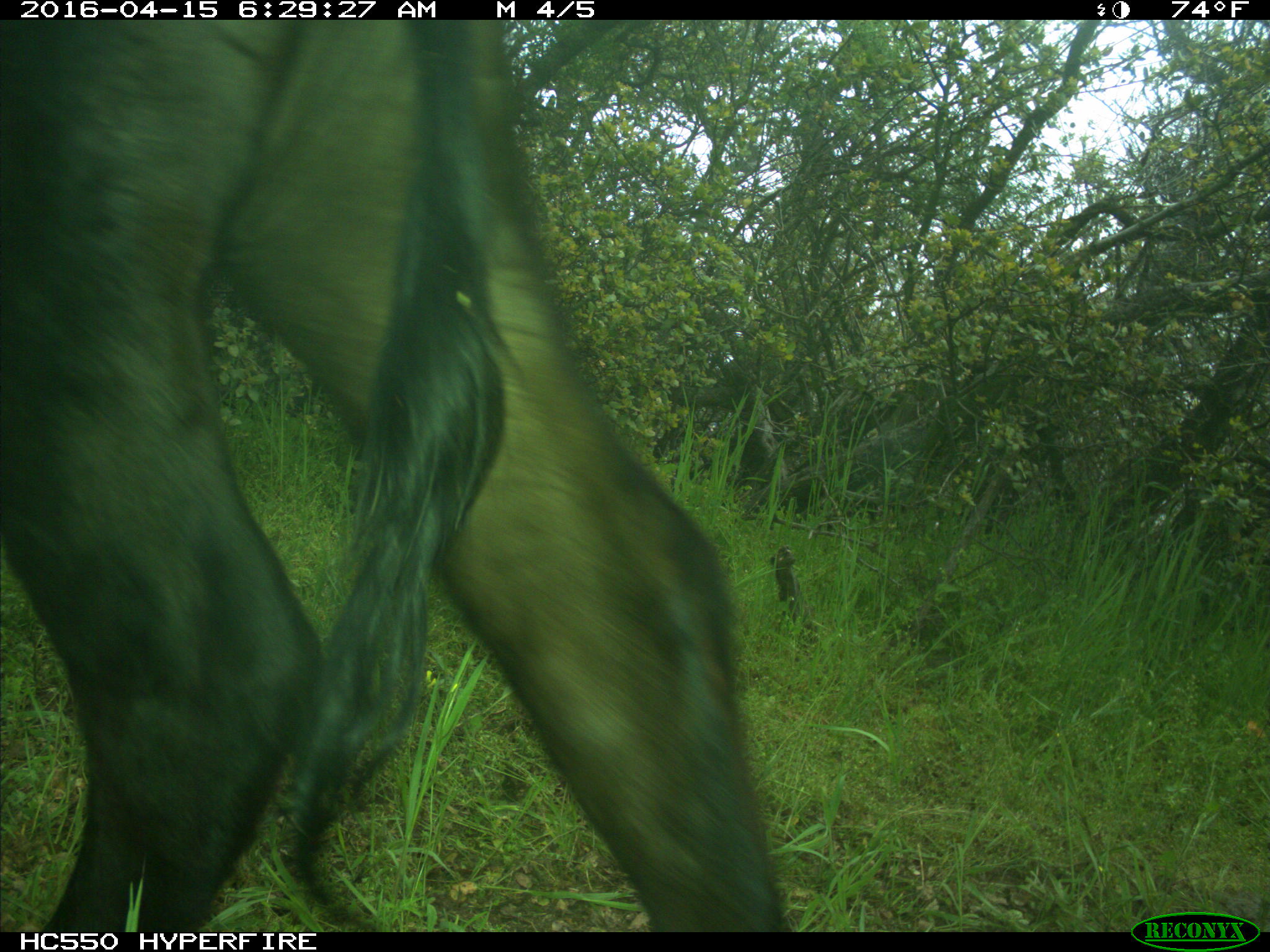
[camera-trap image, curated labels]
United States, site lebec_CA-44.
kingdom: Animalia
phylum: Chordata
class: Mammalia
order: Artiodactyla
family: Bovidae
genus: Bos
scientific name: Bos taurus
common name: domestic cow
Bos taurus (domestic cow).